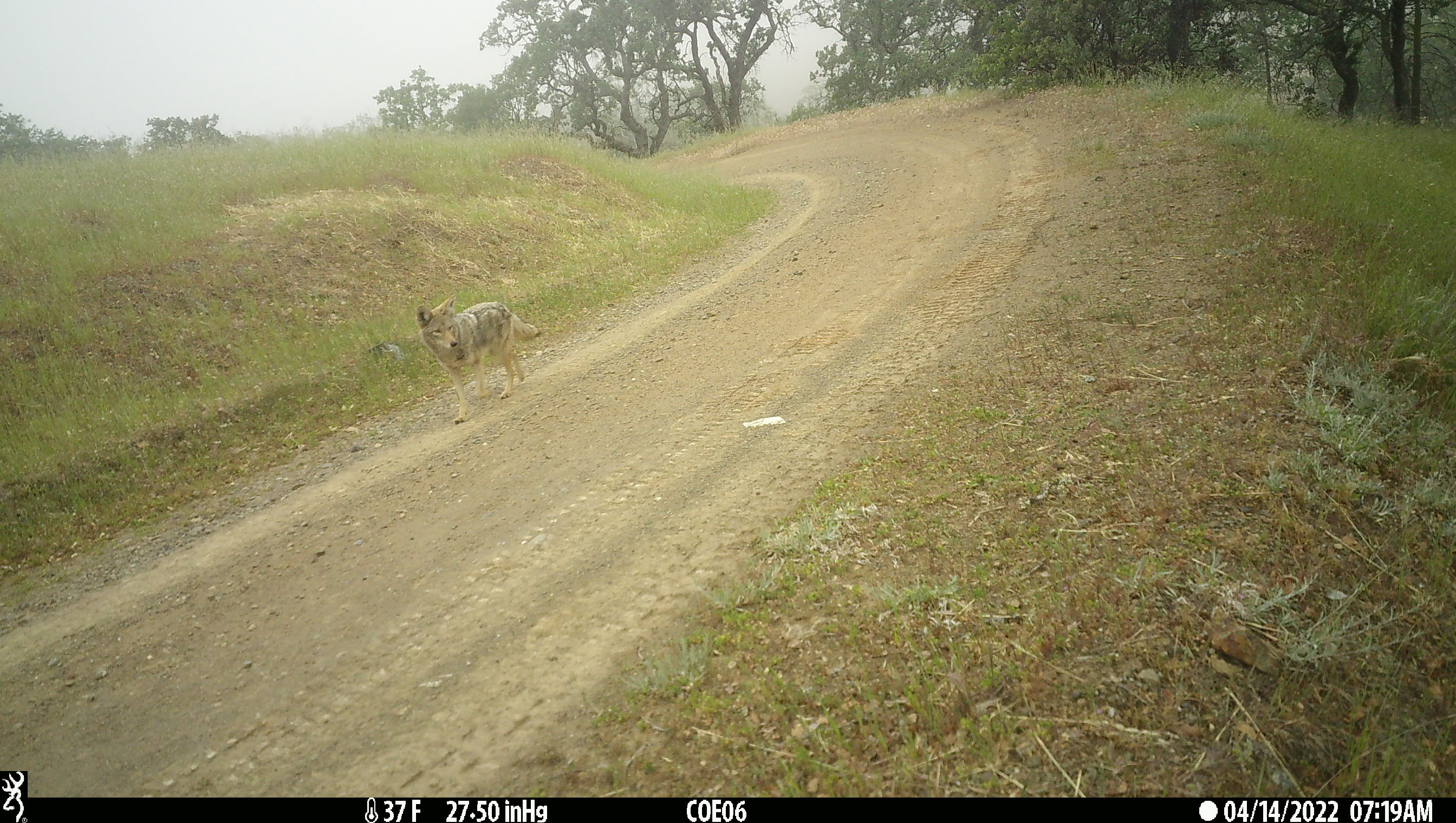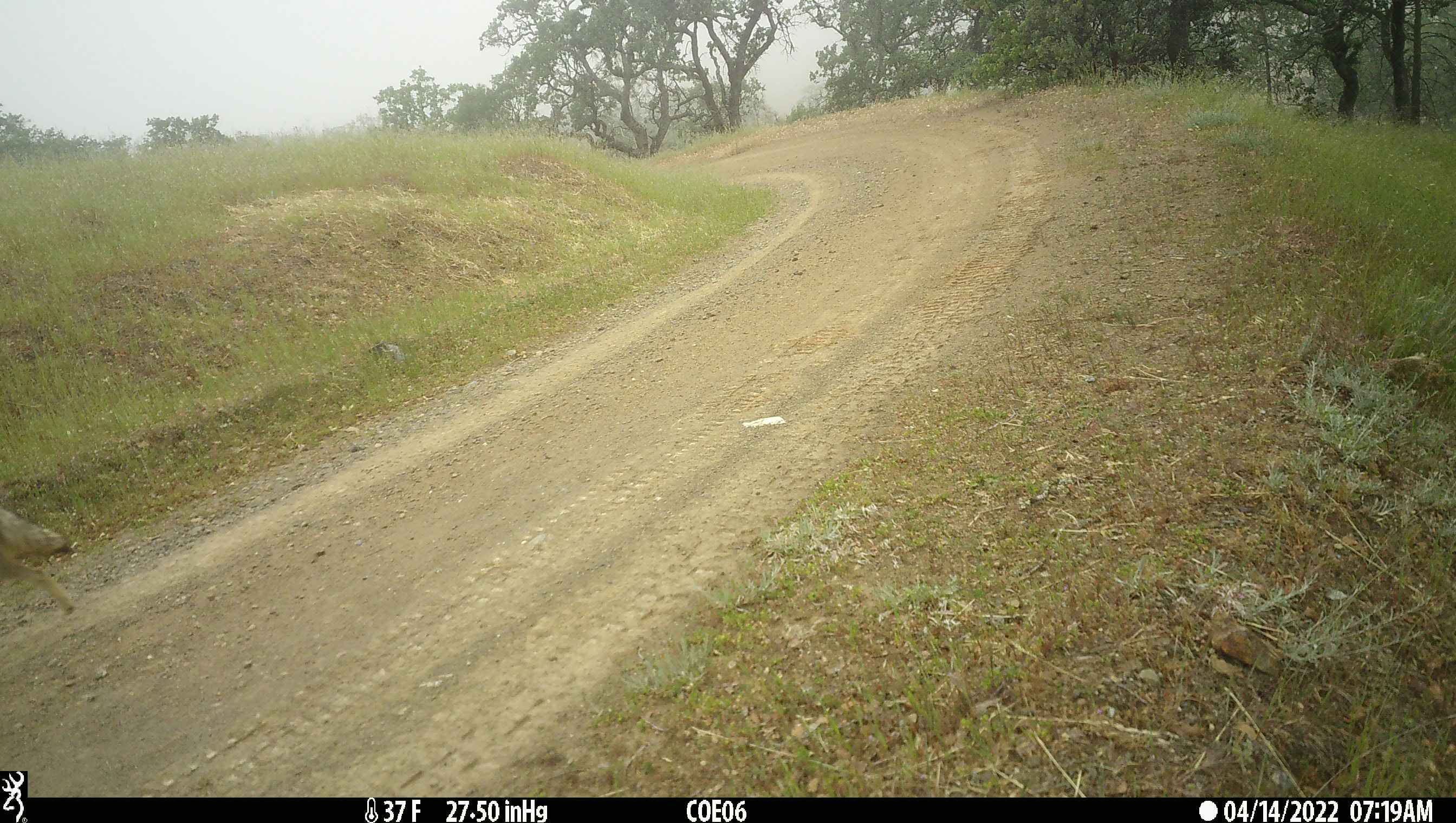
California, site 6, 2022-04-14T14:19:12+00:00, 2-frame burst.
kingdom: Animalia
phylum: Chordata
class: Mammalia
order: Carnivora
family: Canidae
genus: Canis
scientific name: Canis latrans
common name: coyote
Coyote (Canis latrans).